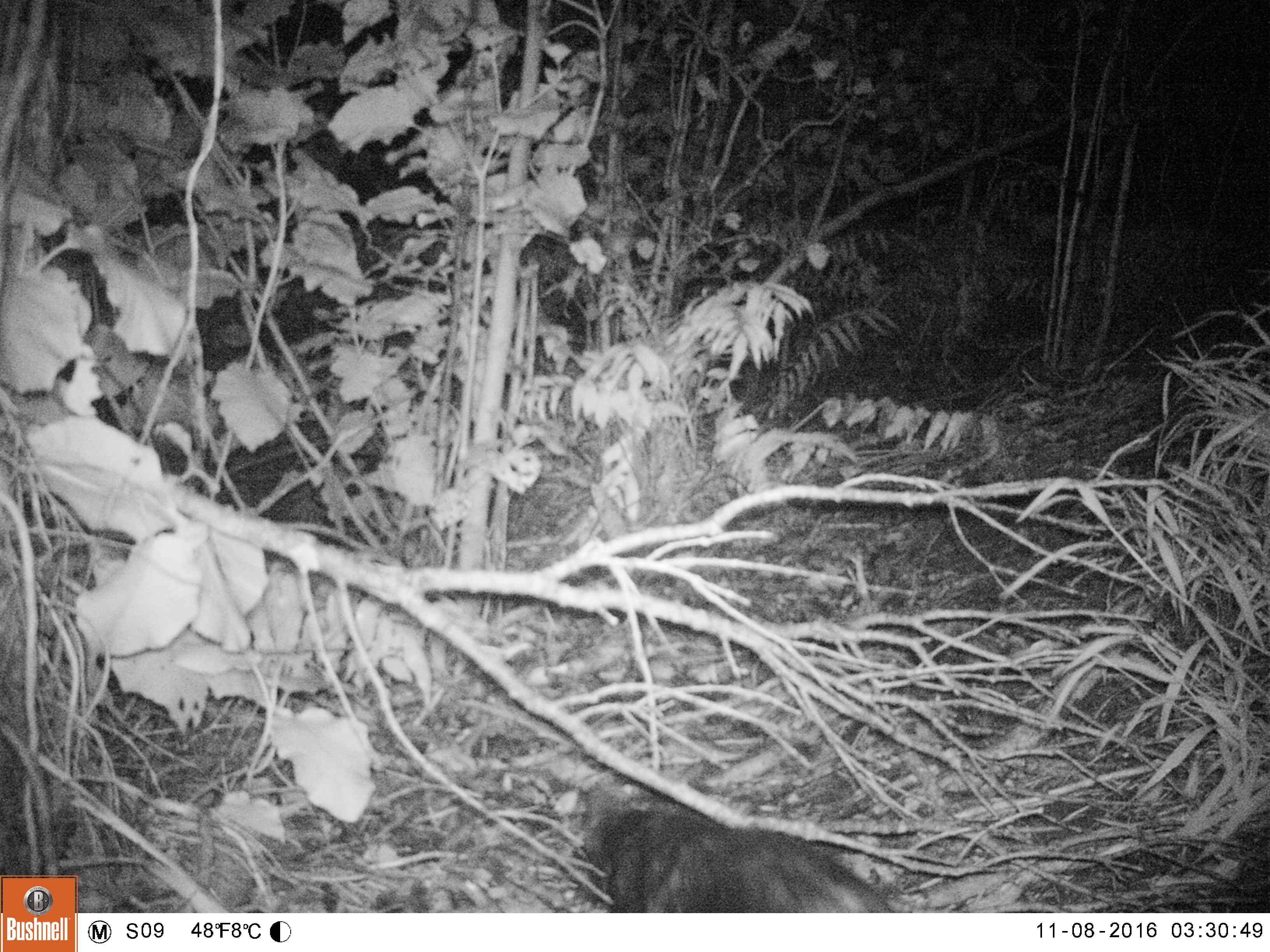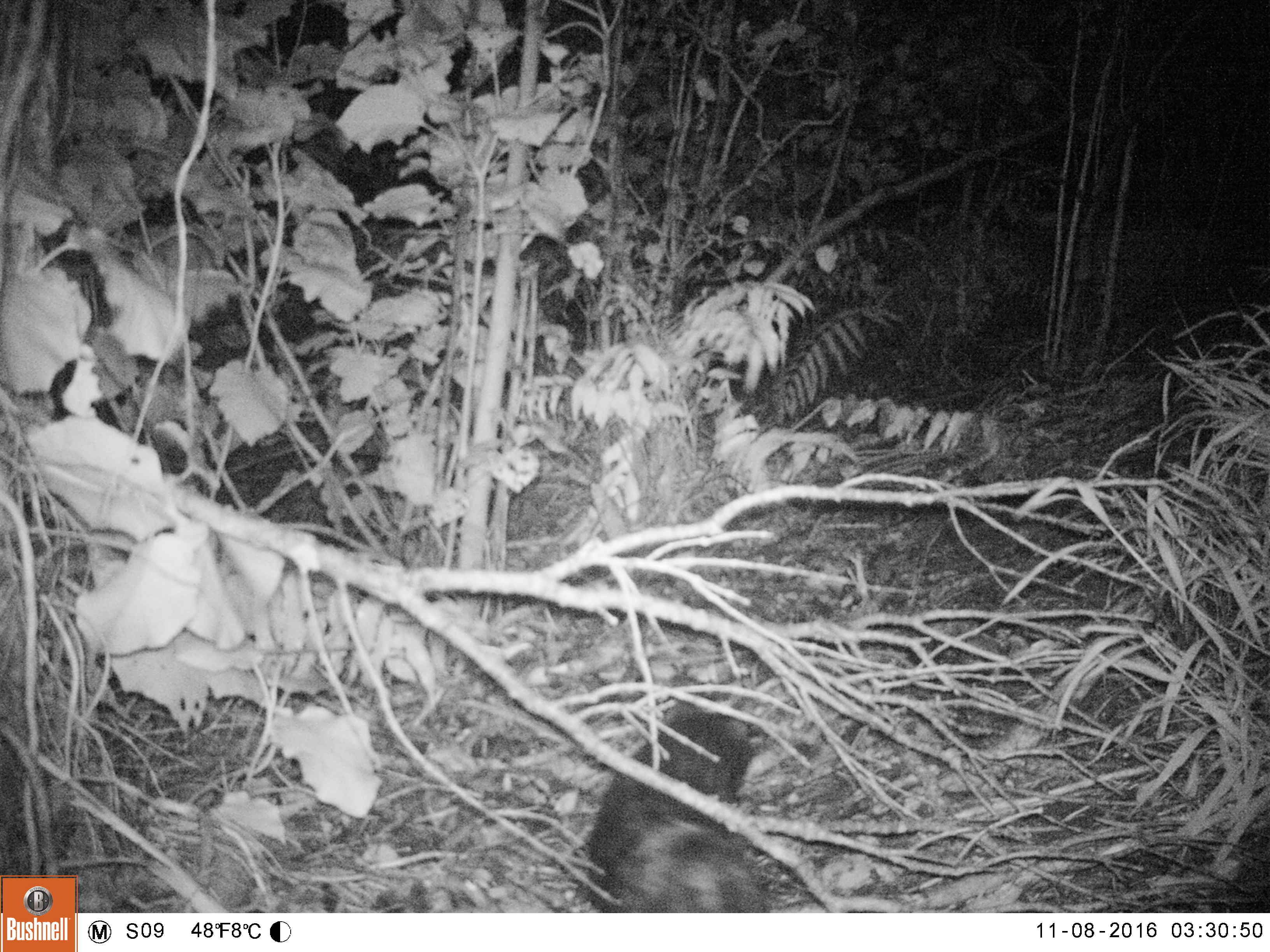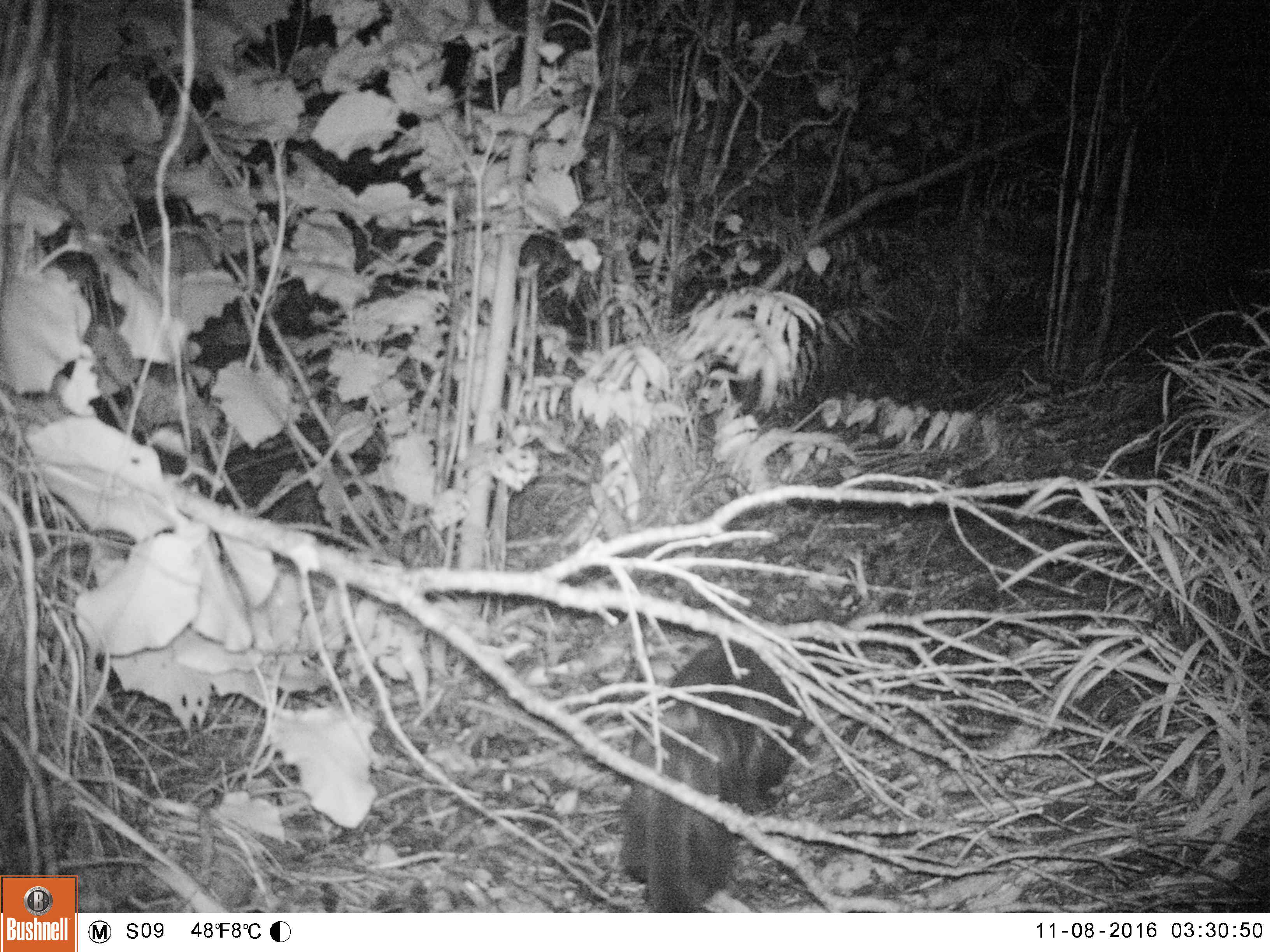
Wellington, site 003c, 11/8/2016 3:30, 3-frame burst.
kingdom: Animalia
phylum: Chordata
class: Mammalia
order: Carnivora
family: Felidae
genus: Felis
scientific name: Felis catus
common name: cat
Cat (Felis catus).